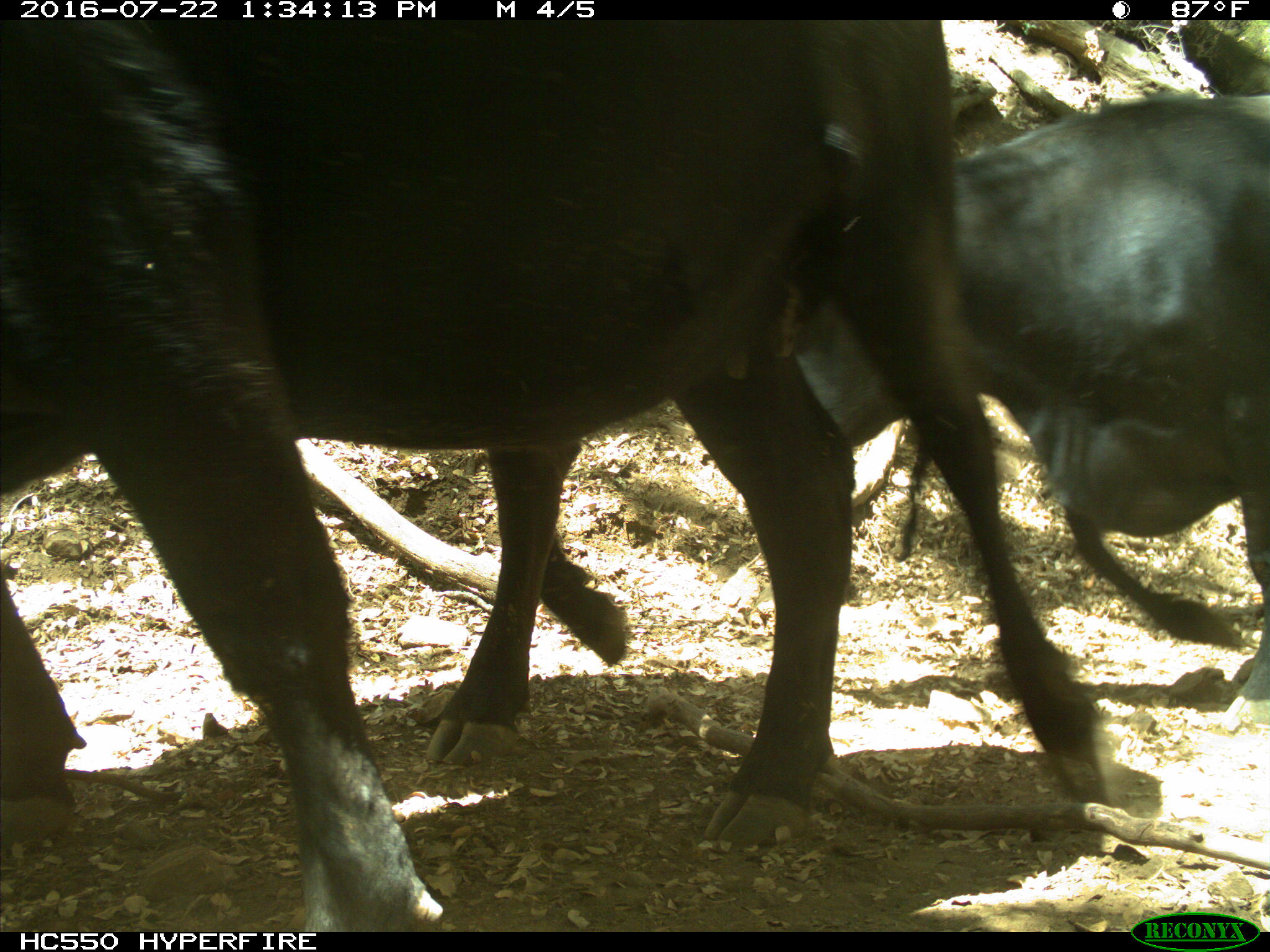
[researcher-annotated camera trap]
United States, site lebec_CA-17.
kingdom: Animalia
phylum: Chordata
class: Mammalia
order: Artiodactyla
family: Bovidae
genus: Bos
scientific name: Bos taurus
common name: domestic cow